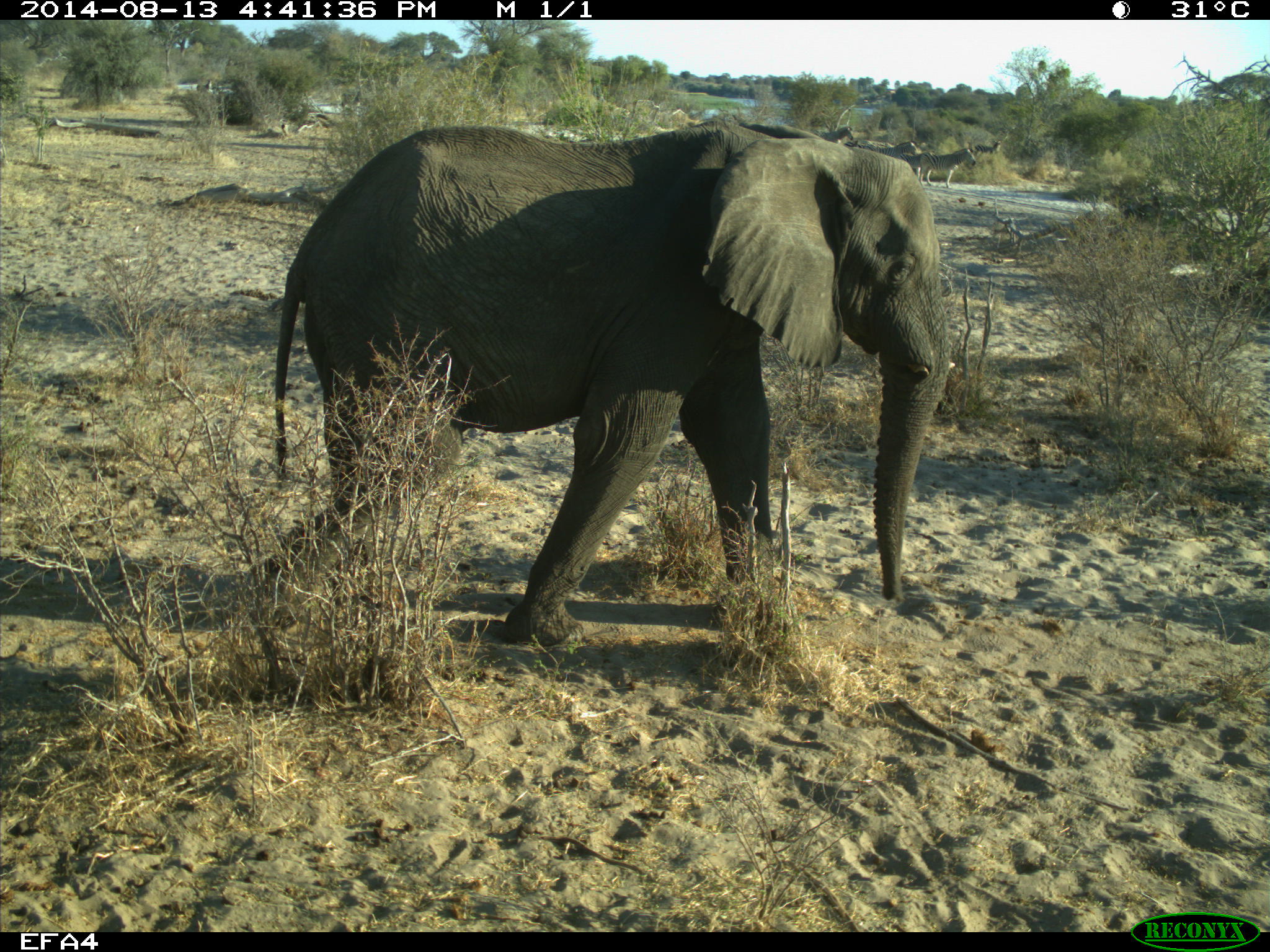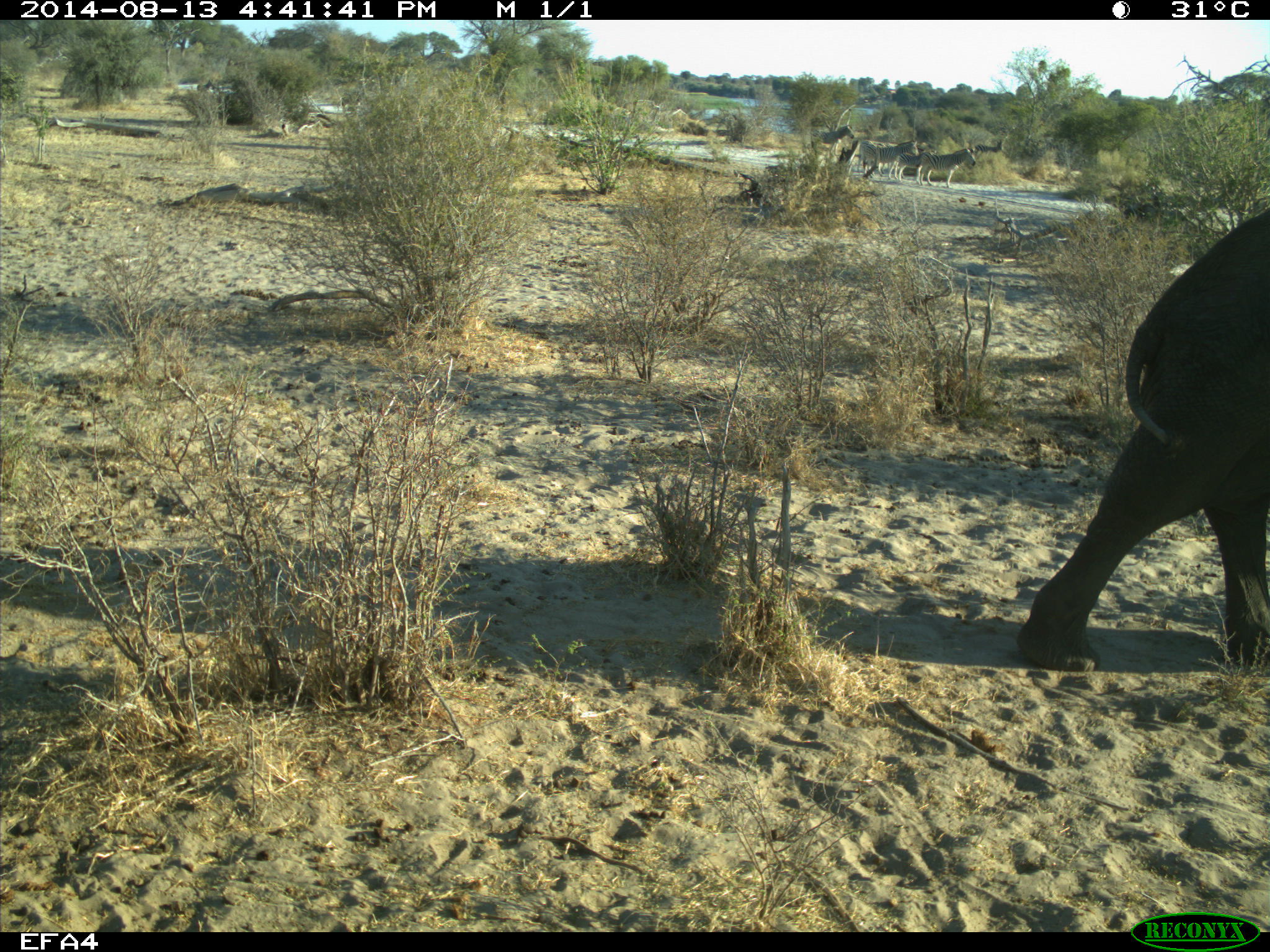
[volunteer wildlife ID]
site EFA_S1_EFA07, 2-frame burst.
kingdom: Animalia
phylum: Chordata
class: Mammalia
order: Proboscidea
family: Elephantidae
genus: Loxodonta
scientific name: Loxodonta africana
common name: african bush elephant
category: elephant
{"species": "elephant (african bush elephant) (Loxodonta africana)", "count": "1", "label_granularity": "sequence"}